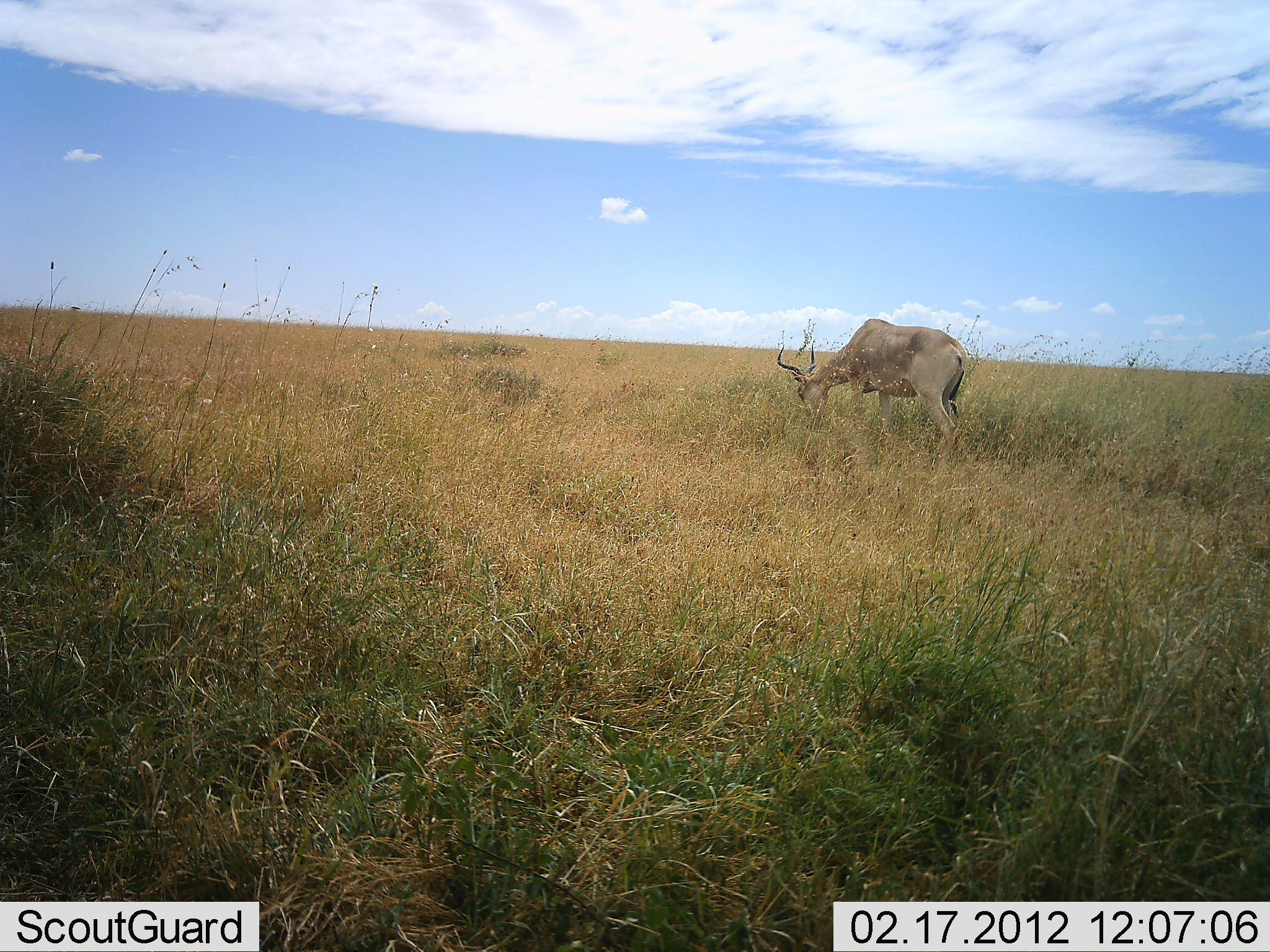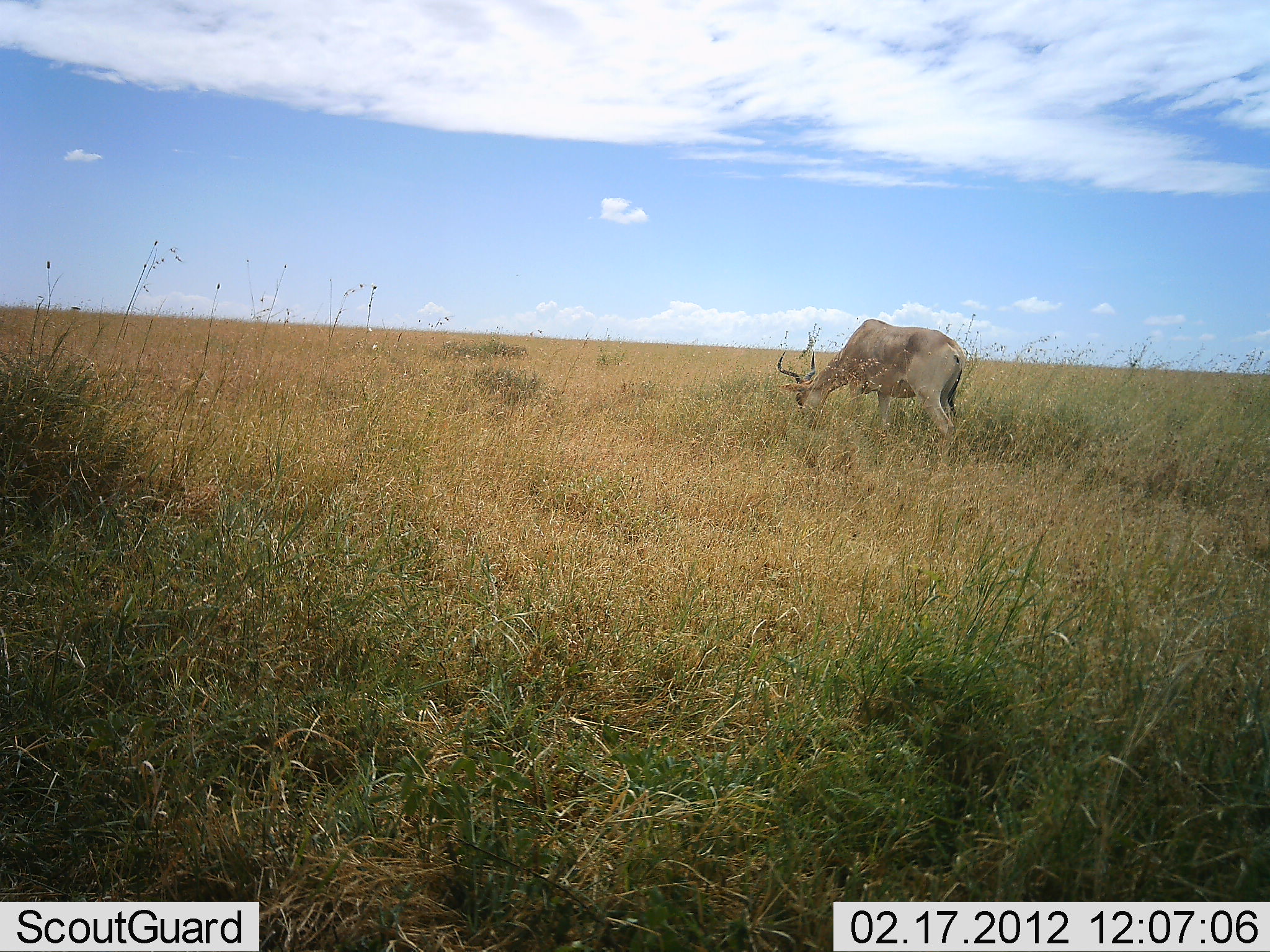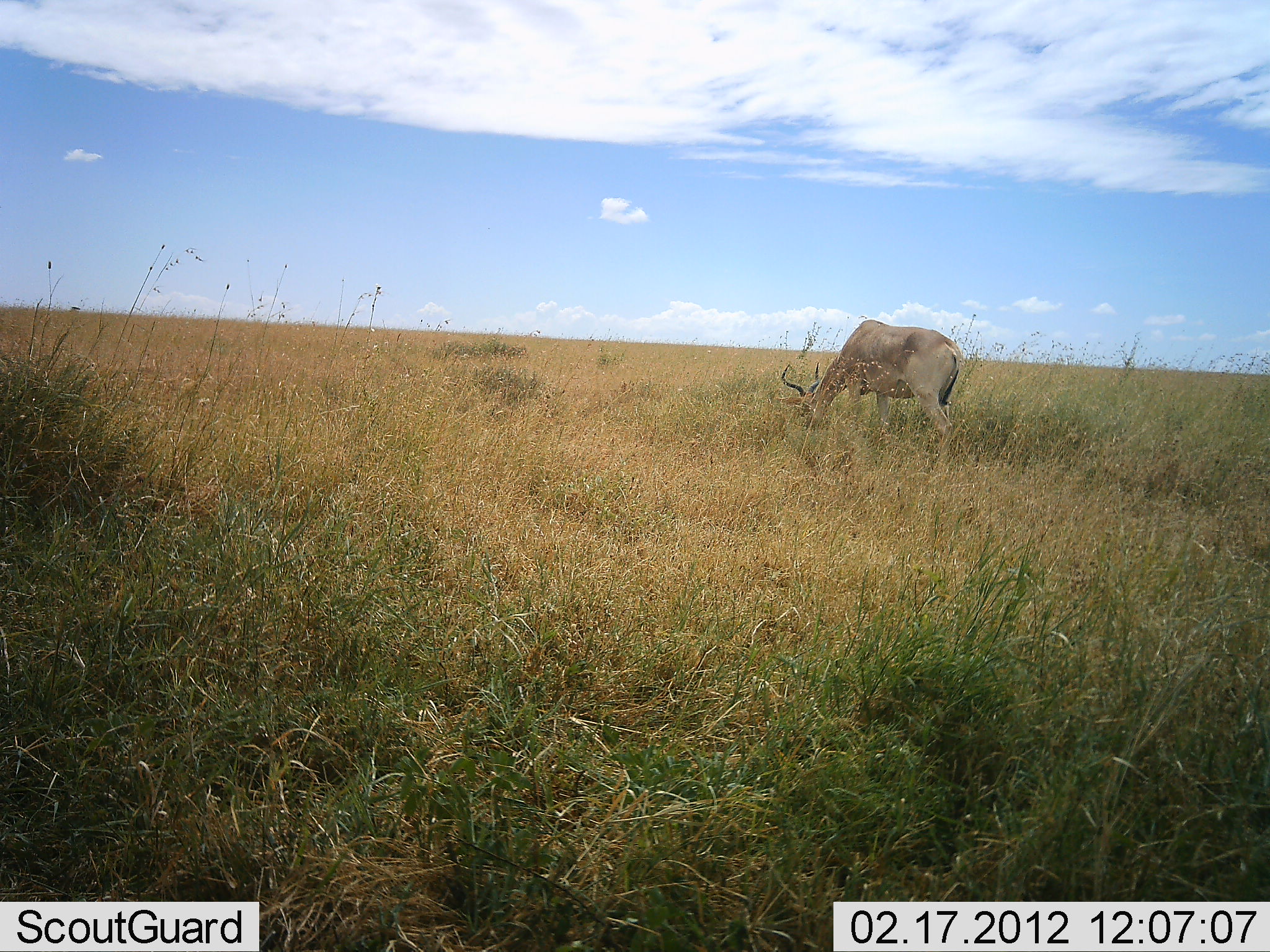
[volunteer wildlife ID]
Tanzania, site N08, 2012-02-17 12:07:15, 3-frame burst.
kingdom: Animalia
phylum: Chordata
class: Mammalia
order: Artiodactyla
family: Bovidae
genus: Alcelaphus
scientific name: Alcelaphus buselaphus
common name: hartebeest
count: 1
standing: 28%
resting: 0%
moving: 0%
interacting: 0%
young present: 0%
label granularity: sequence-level